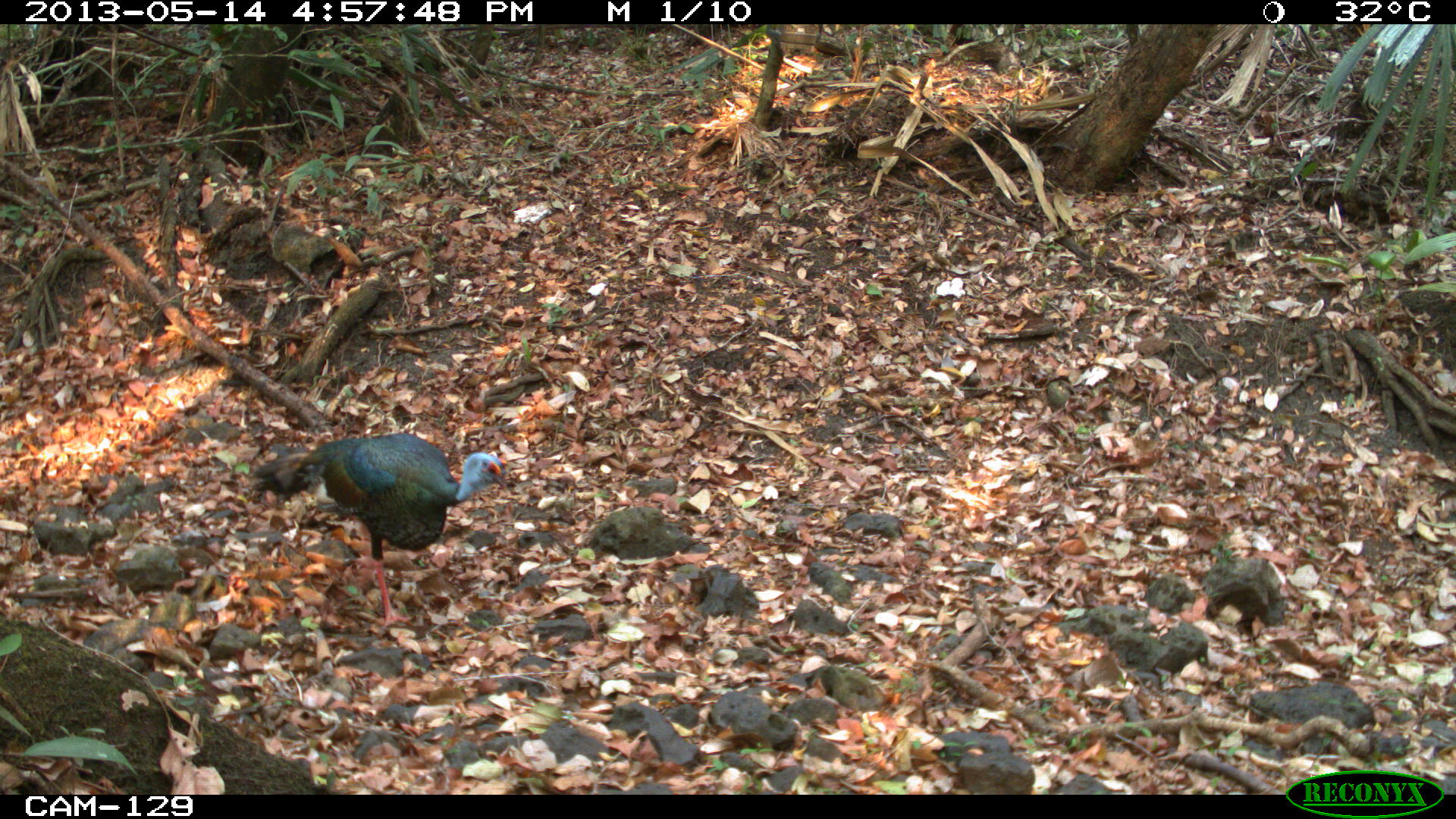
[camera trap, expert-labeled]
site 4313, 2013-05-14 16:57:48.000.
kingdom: Animalia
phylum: Chordata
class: Aves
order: Galliformes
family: Phasianidae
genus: Meleagris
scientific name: Meleagris ocellata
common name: ocellated turkey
Meleagris ocellata (ocellated turkey), count 1, sex male.